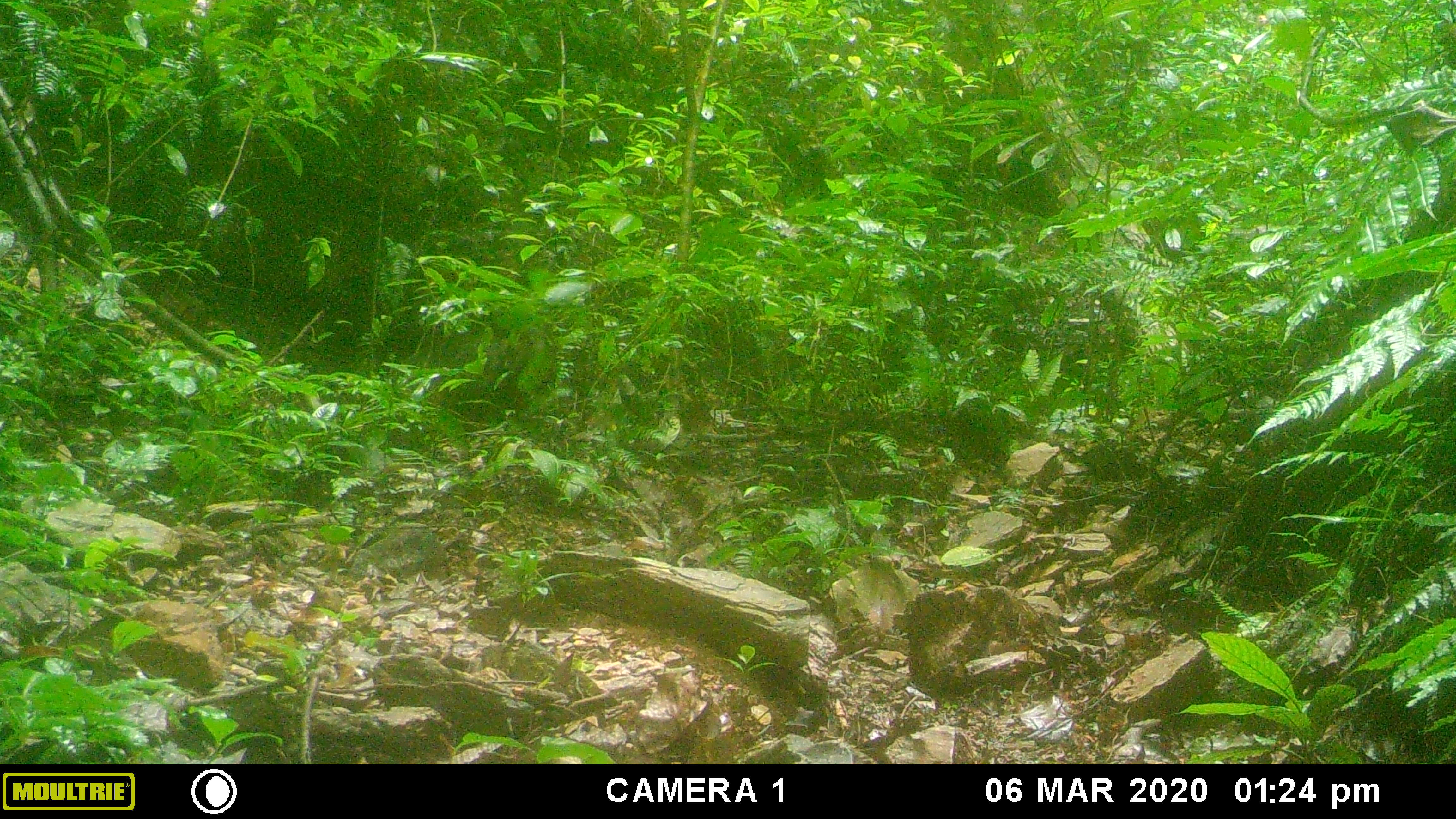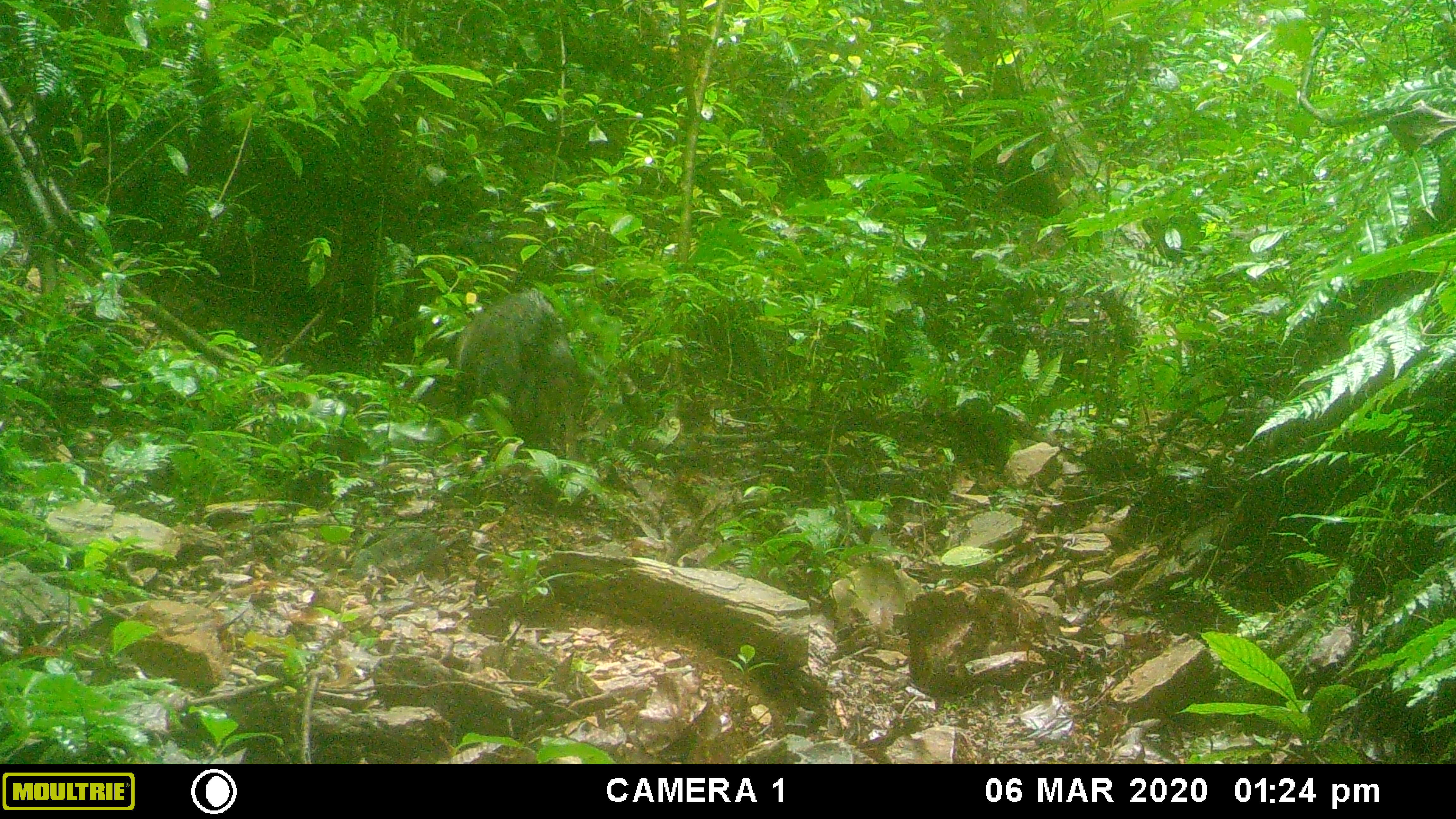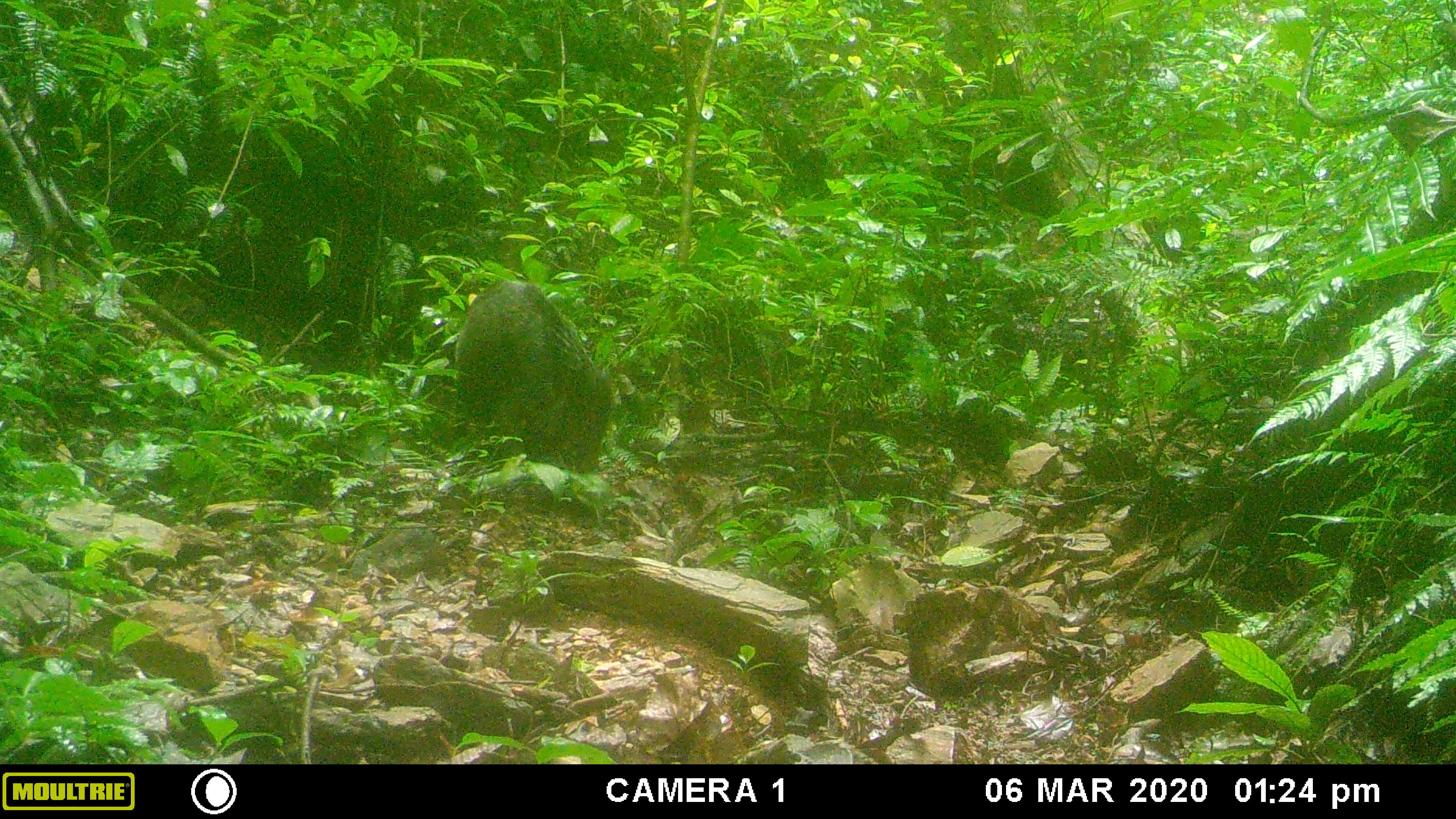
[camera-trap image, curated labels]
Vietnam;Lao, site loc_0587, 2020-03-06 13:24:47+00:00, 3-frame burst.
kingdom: Animalia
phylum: Chordata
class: Mammalia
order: Artiodactyla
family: Suidae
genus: Sus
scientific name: Sus scrofa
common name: eurasian wild pig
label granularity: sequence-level